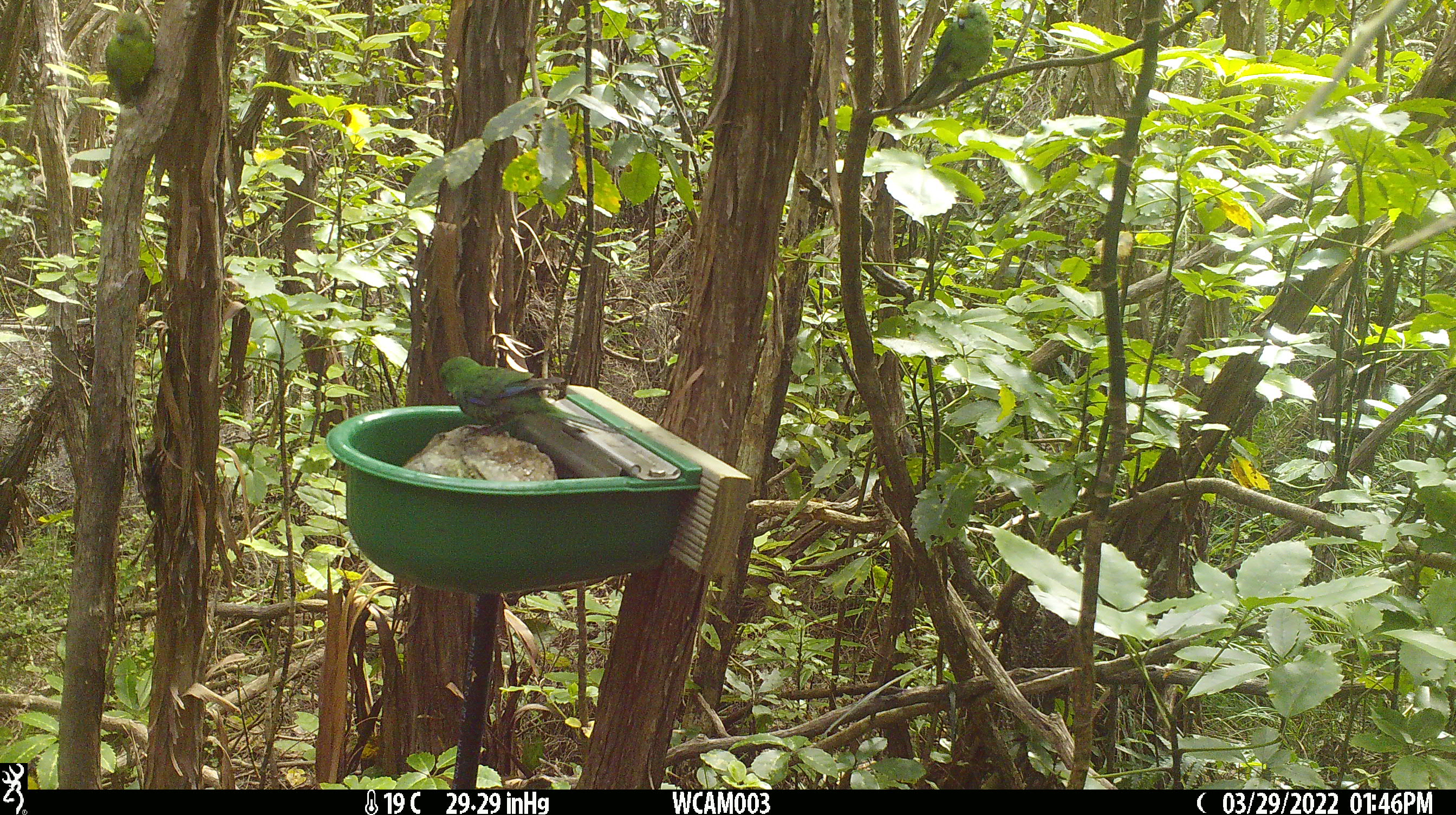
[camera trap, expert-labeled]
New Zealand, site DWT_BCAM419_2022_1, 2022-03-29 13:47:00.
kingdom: Animalia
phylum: Chordata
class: Aves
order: Psittaciformes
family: Psittaculidae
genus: Cyanoramphus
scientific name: Cyanoramphus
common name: parakeet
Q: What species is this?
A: Parakeet (Cyanoramphus).